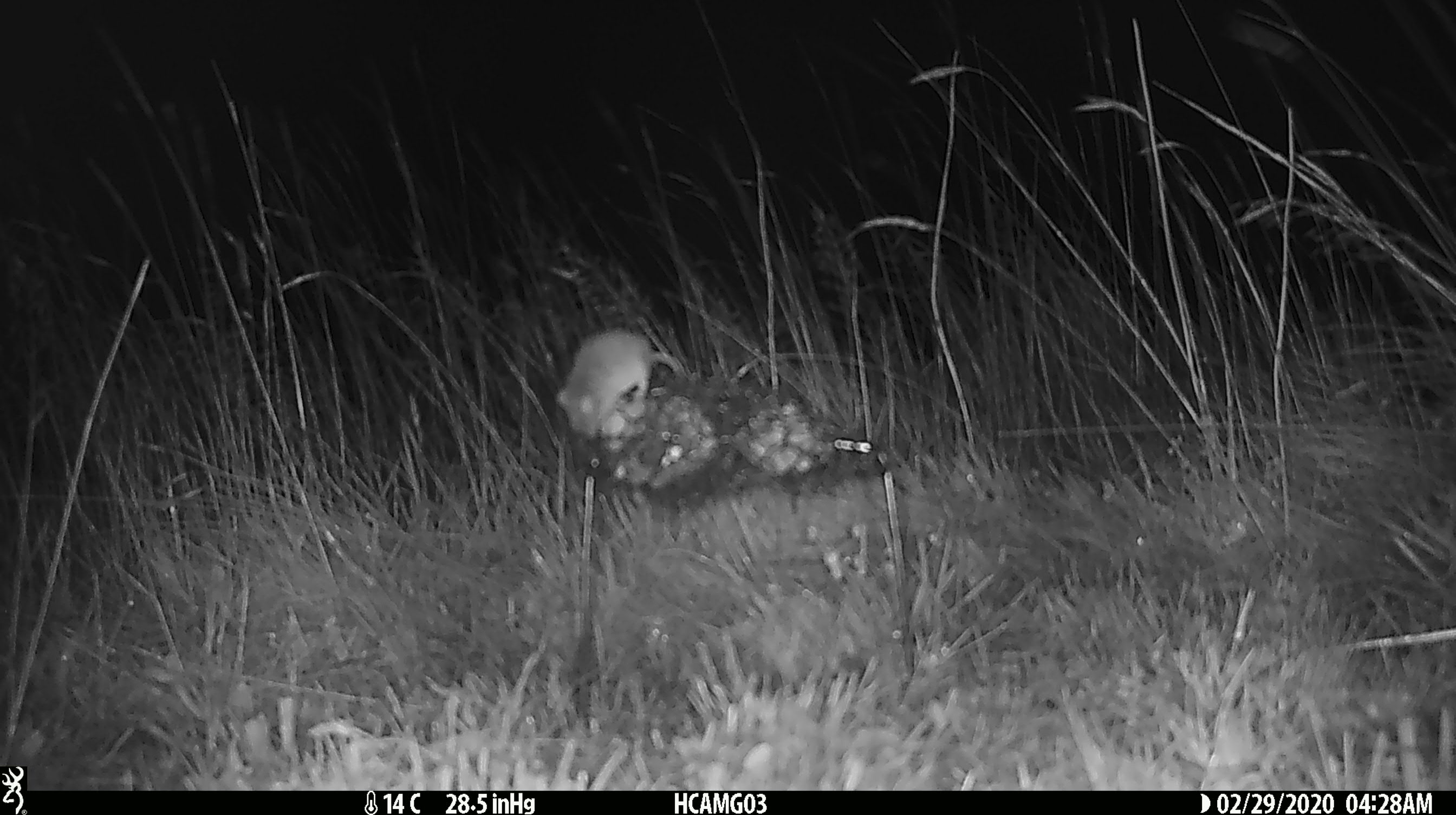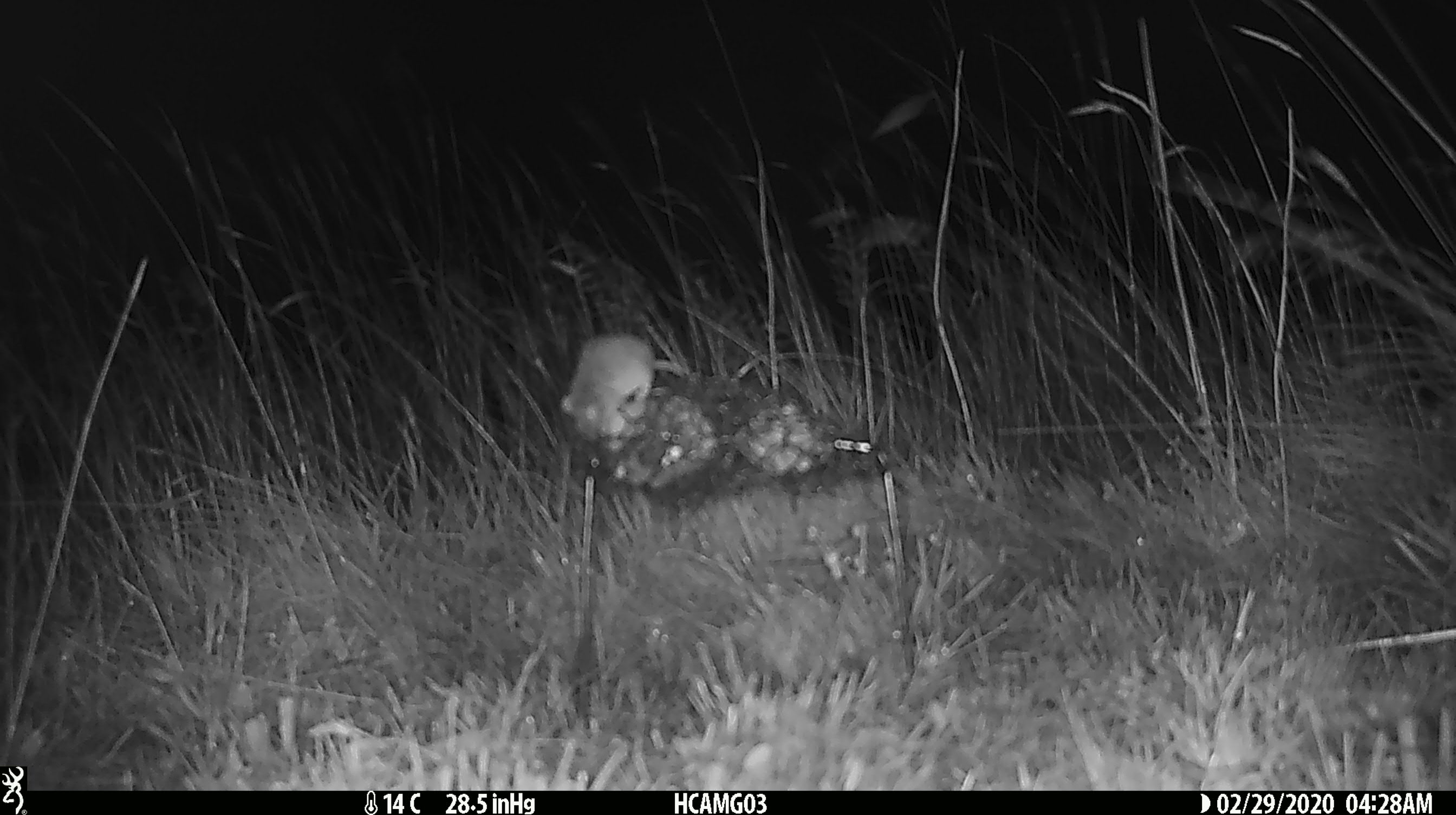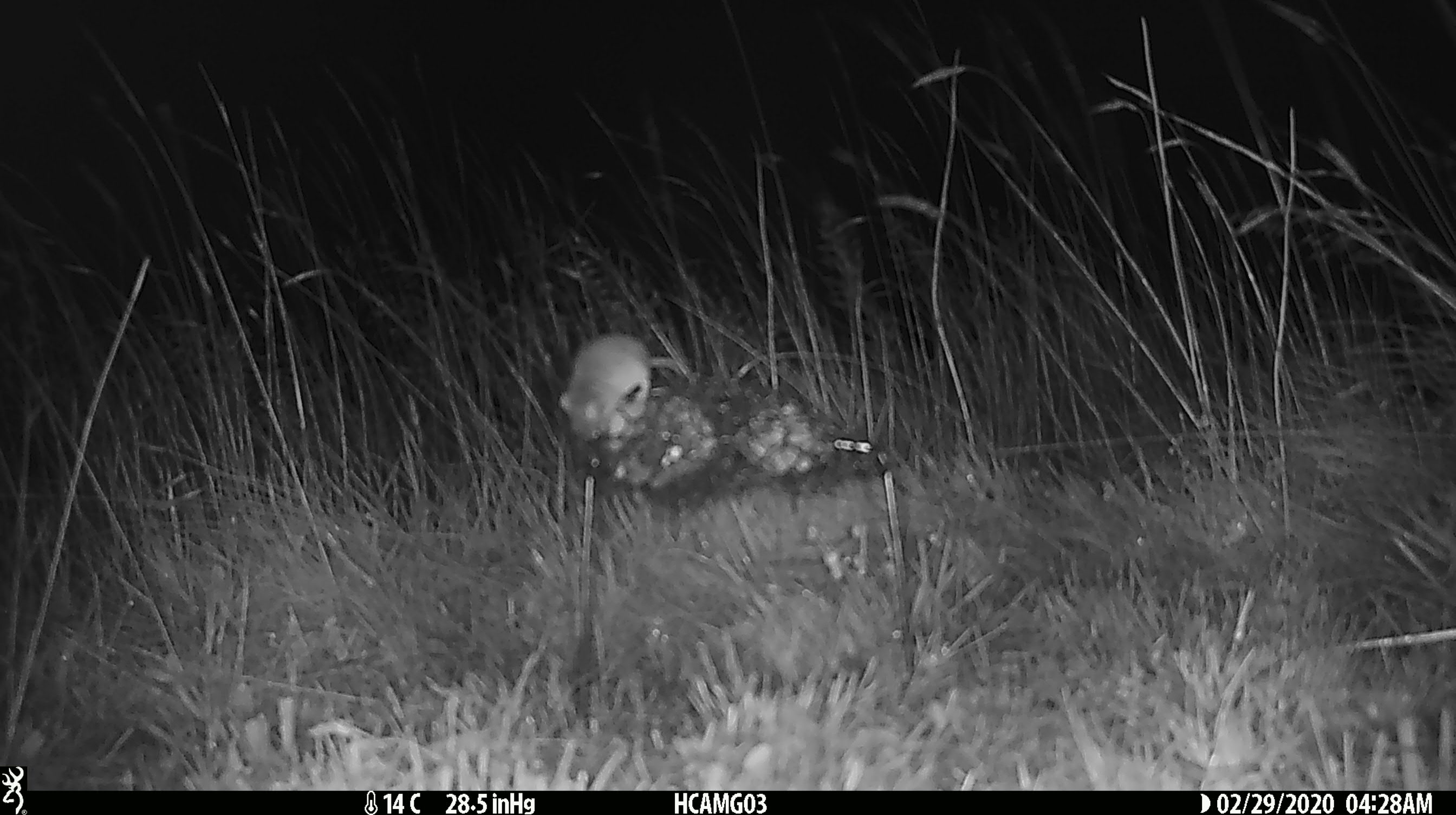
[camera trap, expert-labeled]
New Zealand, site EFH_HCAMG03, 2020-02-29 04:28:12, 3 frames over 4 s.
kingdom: Animalia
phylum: Chordata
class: Mammalia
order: Rodentia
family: Muridae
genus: Mus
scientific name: Mus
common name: mouse